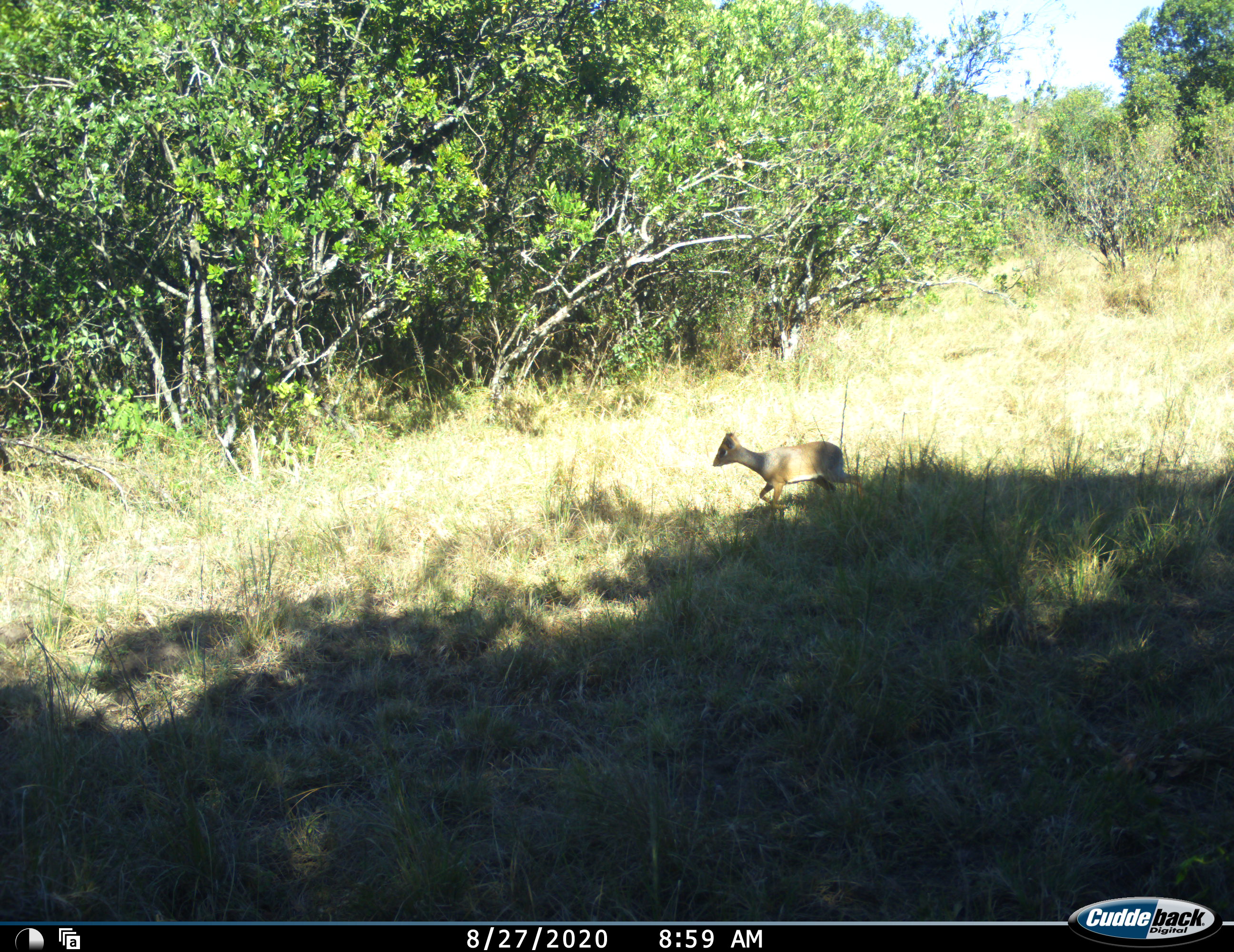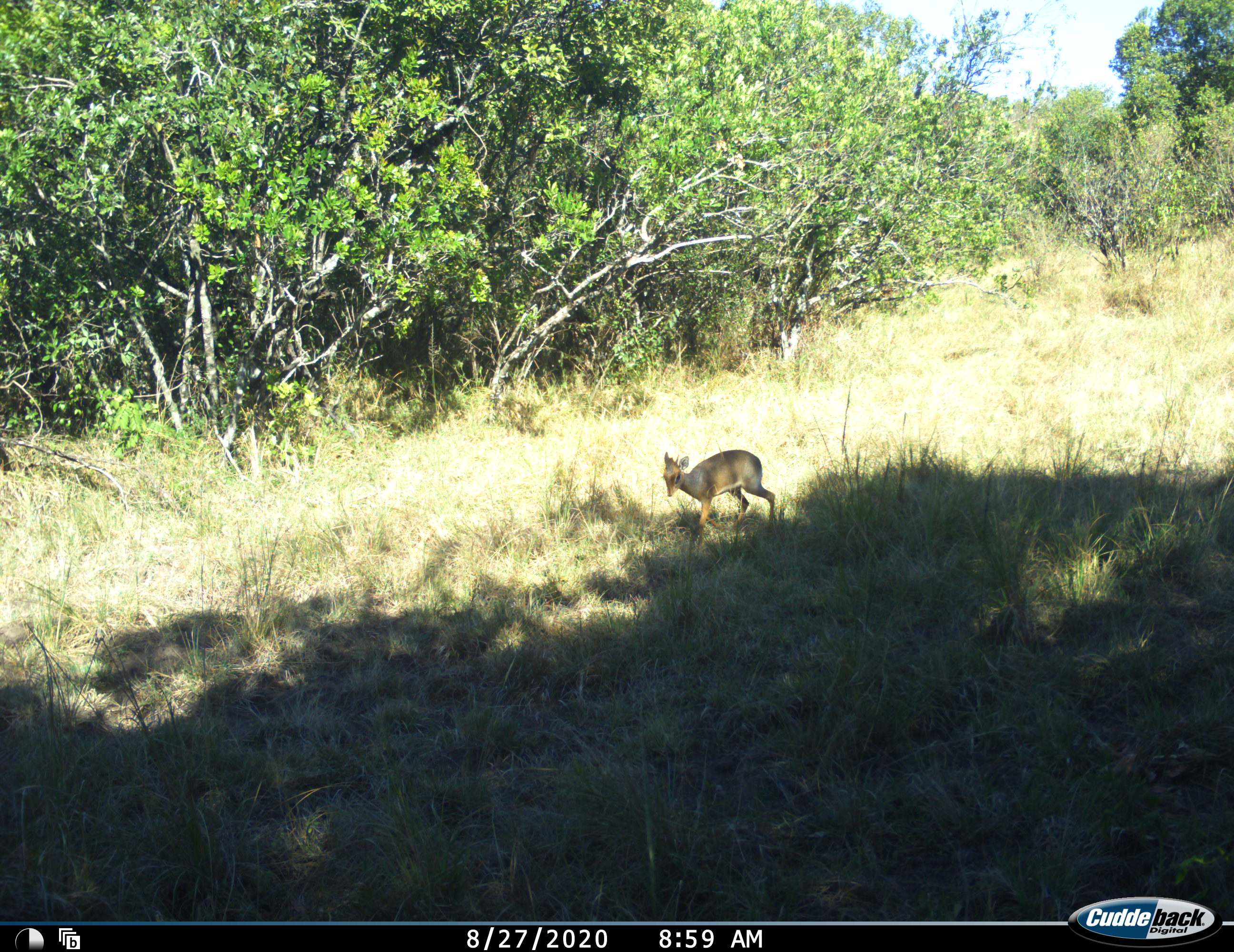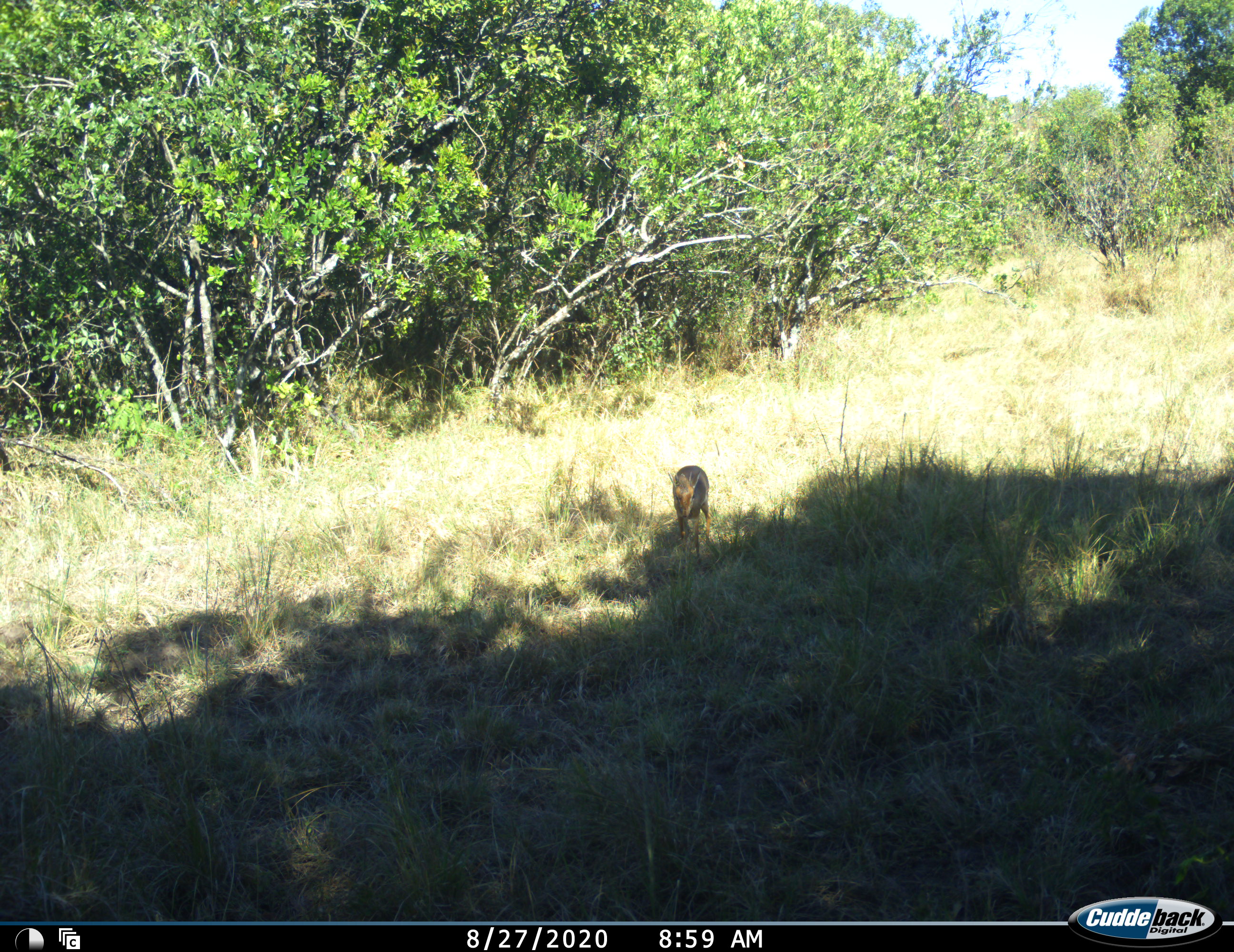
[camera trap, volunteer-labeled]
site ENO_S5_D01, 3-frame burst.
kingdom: Animalia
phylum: Chordata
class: Mammalia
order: Artiodactyla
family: Bovidae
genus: Madoqua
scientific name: Madoqua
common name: dik-dik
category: dikdik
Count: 1.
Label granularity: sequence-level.